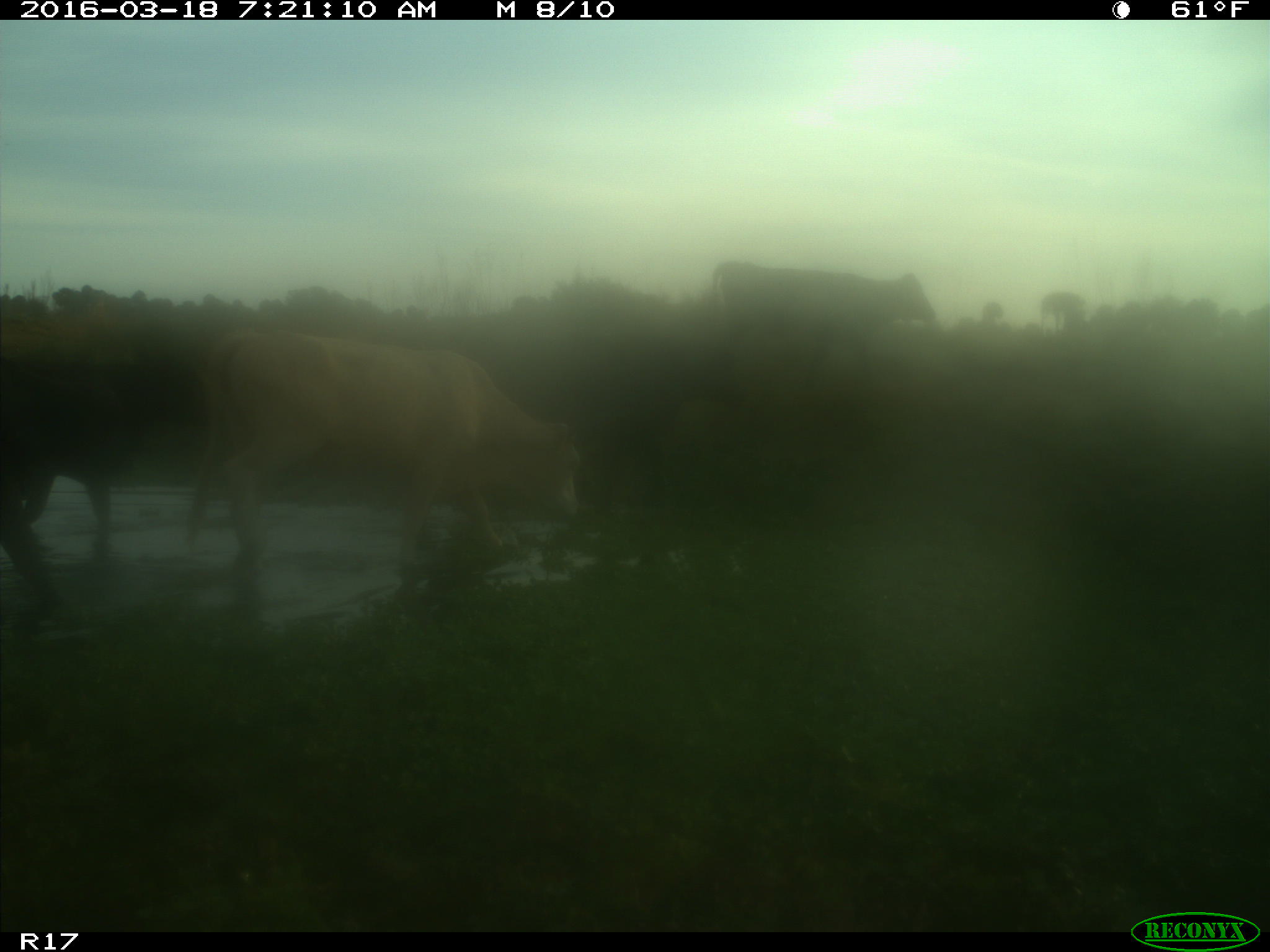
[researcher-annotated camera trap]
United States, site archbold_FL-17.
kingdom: Animalia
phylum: Chordata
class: Mammalia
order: Artiodactyla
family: Bovidae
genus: Bos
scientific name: Bos taurus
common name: domestic cow